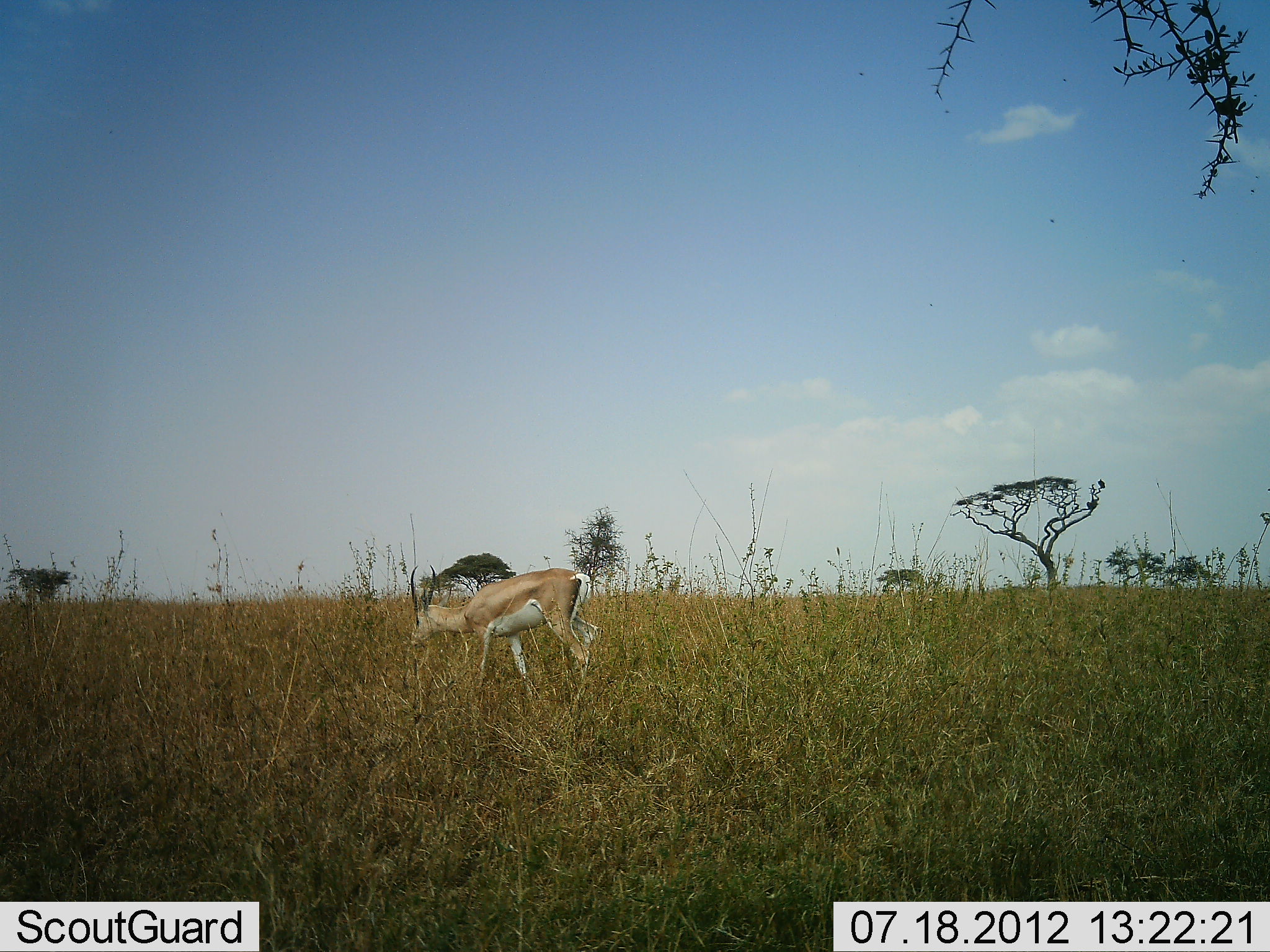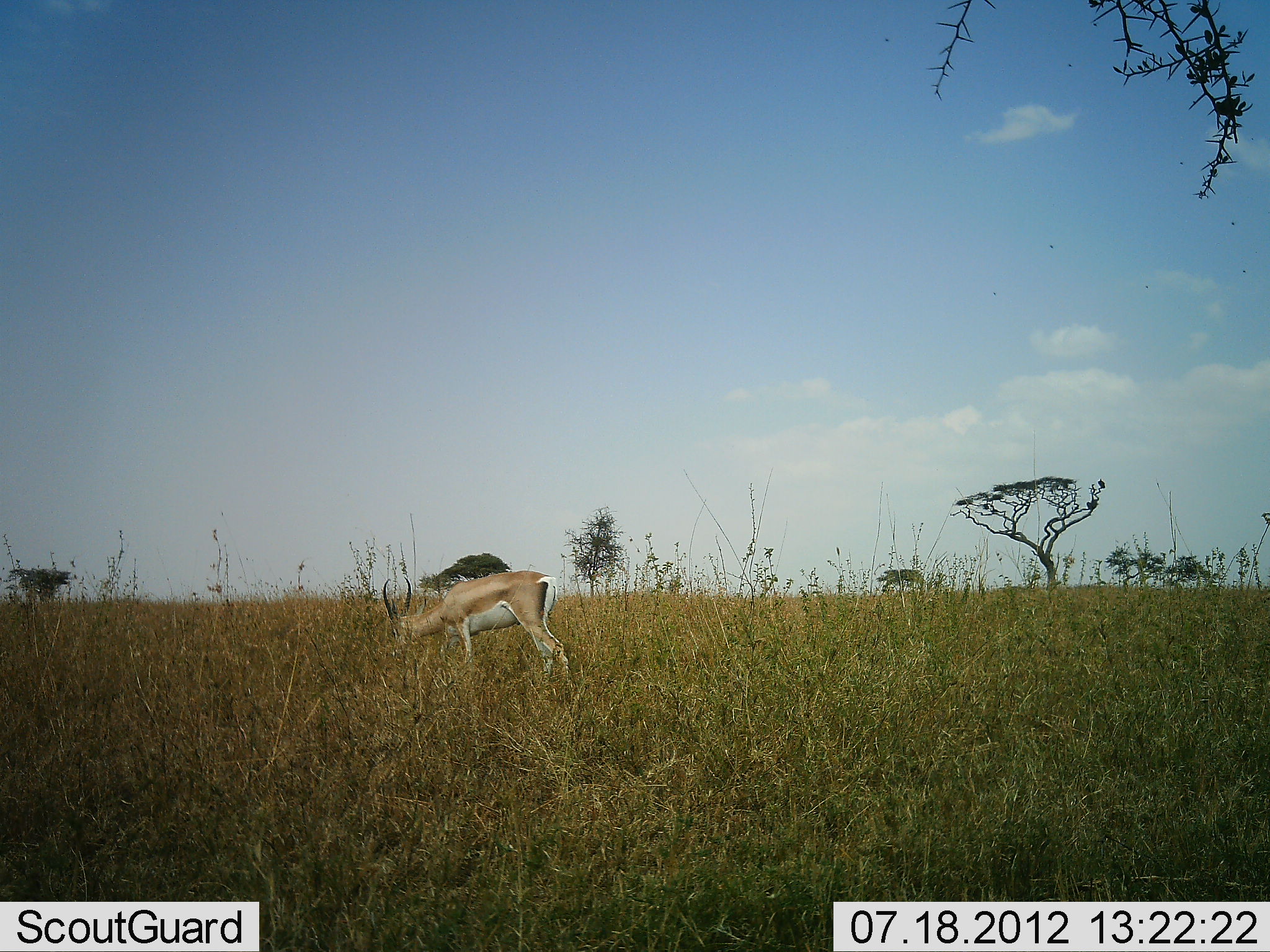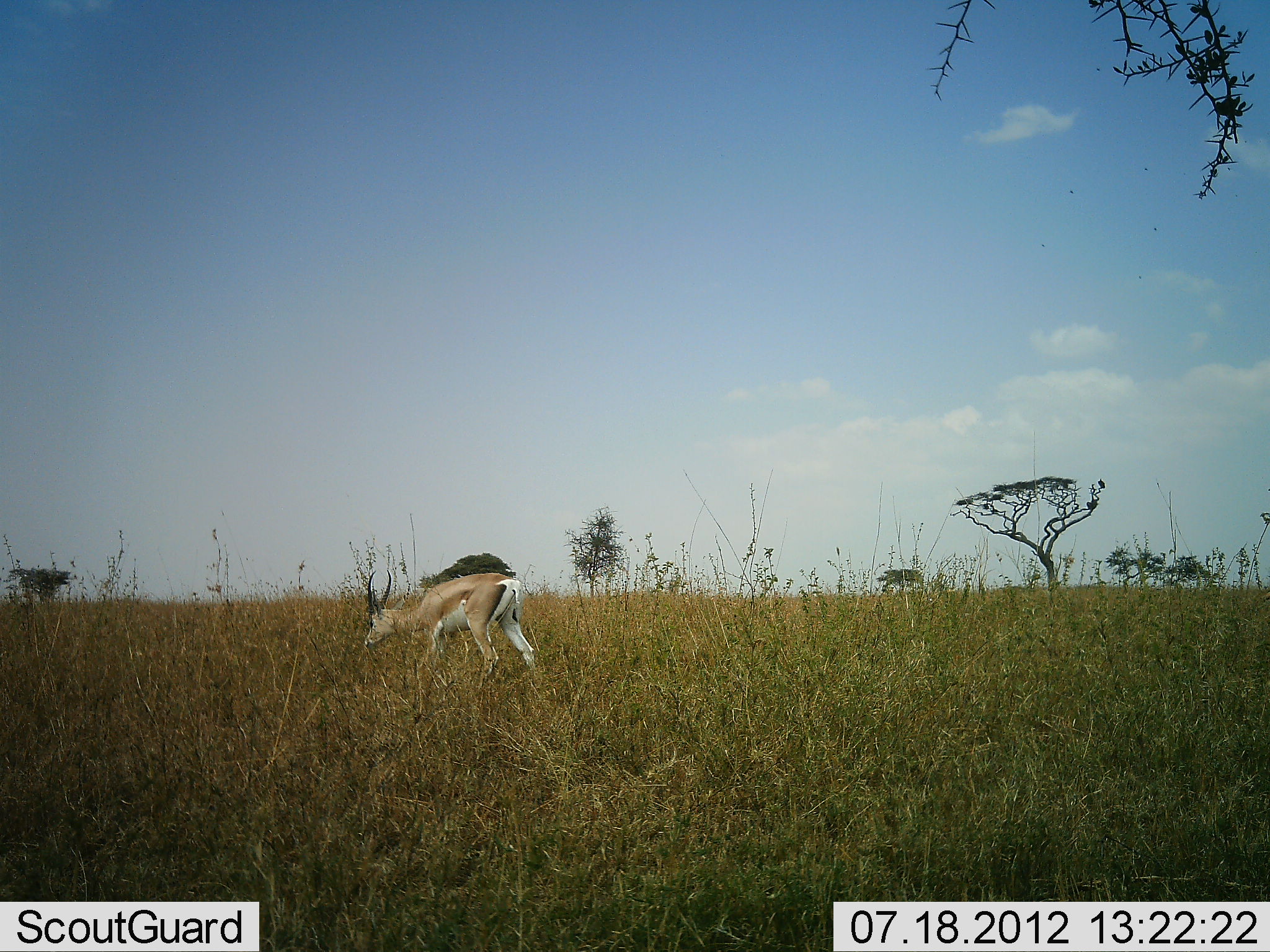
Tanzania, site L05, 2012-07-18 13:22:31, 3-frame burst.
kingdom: Animalia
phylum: Chordata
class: Mammalia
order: Artiodactyla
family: Bovidae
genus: Nanger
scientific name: Nanger granti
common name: grant's gazelle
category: gazellegrants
Gazellegrants (grant's gazelle) (Nanger granti), count 1. Behavior (volunteer vote fractions): standing 18%, resting 0%, moving 36%, interacting 0%. Young present (vote fraction): 0%. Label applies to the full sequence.